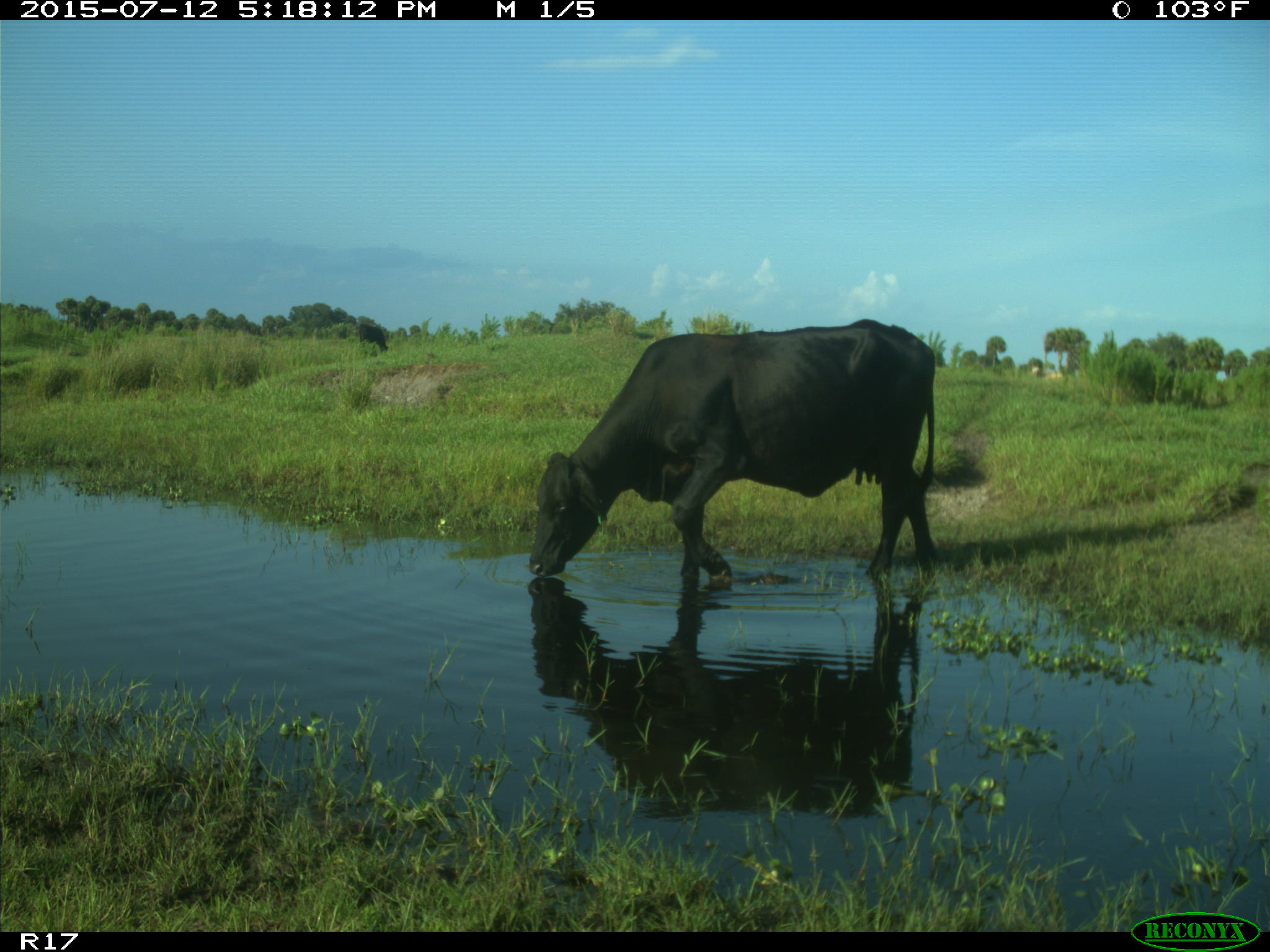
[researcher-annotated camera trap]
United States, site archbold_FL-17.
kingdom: Animalia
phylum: Chordata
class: Mammalia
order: Artiodactyla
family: Bovidae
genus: Bos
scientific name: Bos taurus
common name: domestic cow